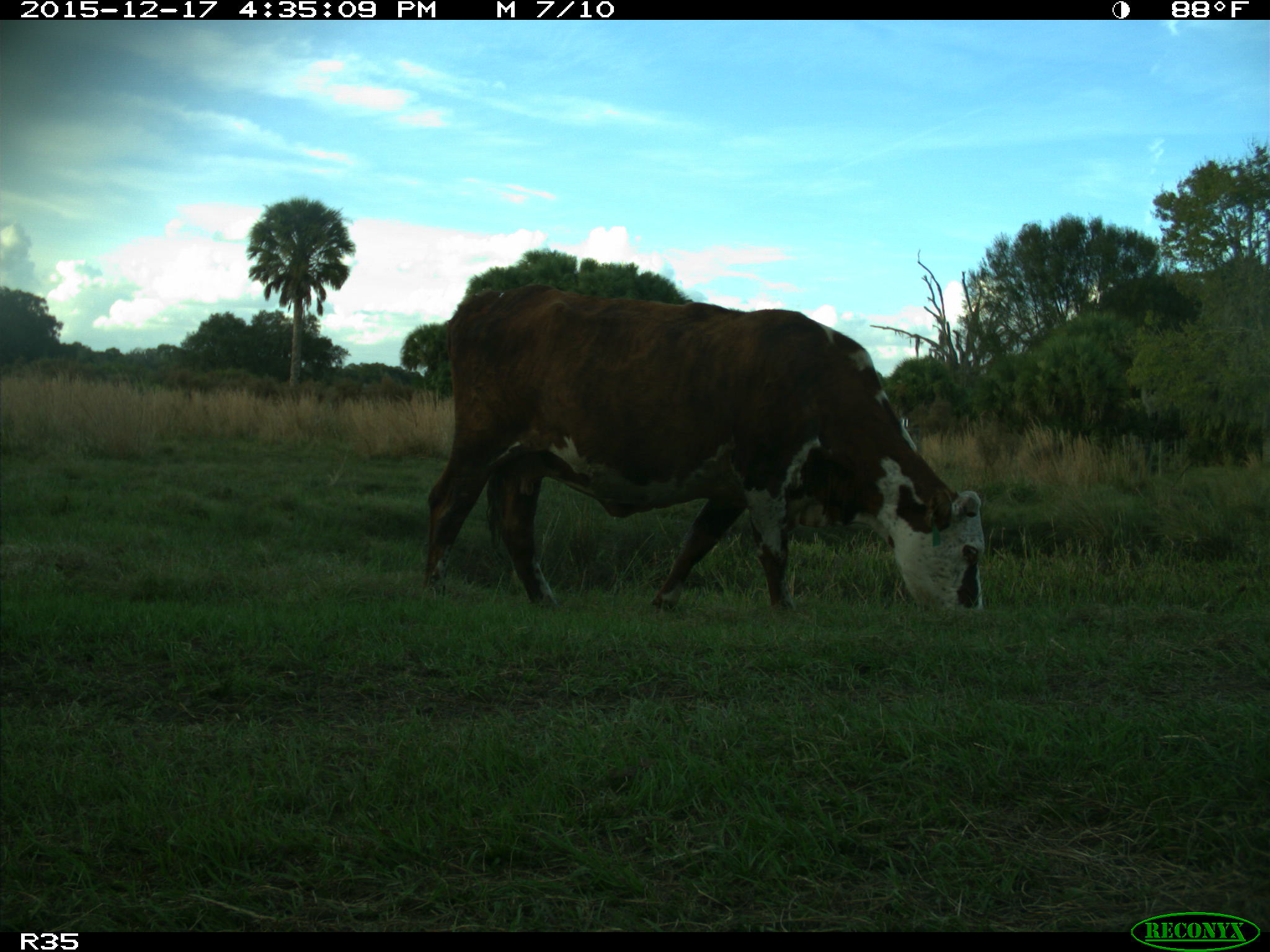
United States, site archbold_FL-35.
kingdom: Animalia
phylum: Chordata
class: Mammalia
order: Artiodactyla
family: Bovidae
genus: Bos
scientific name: Bos taurus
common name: domestic cow